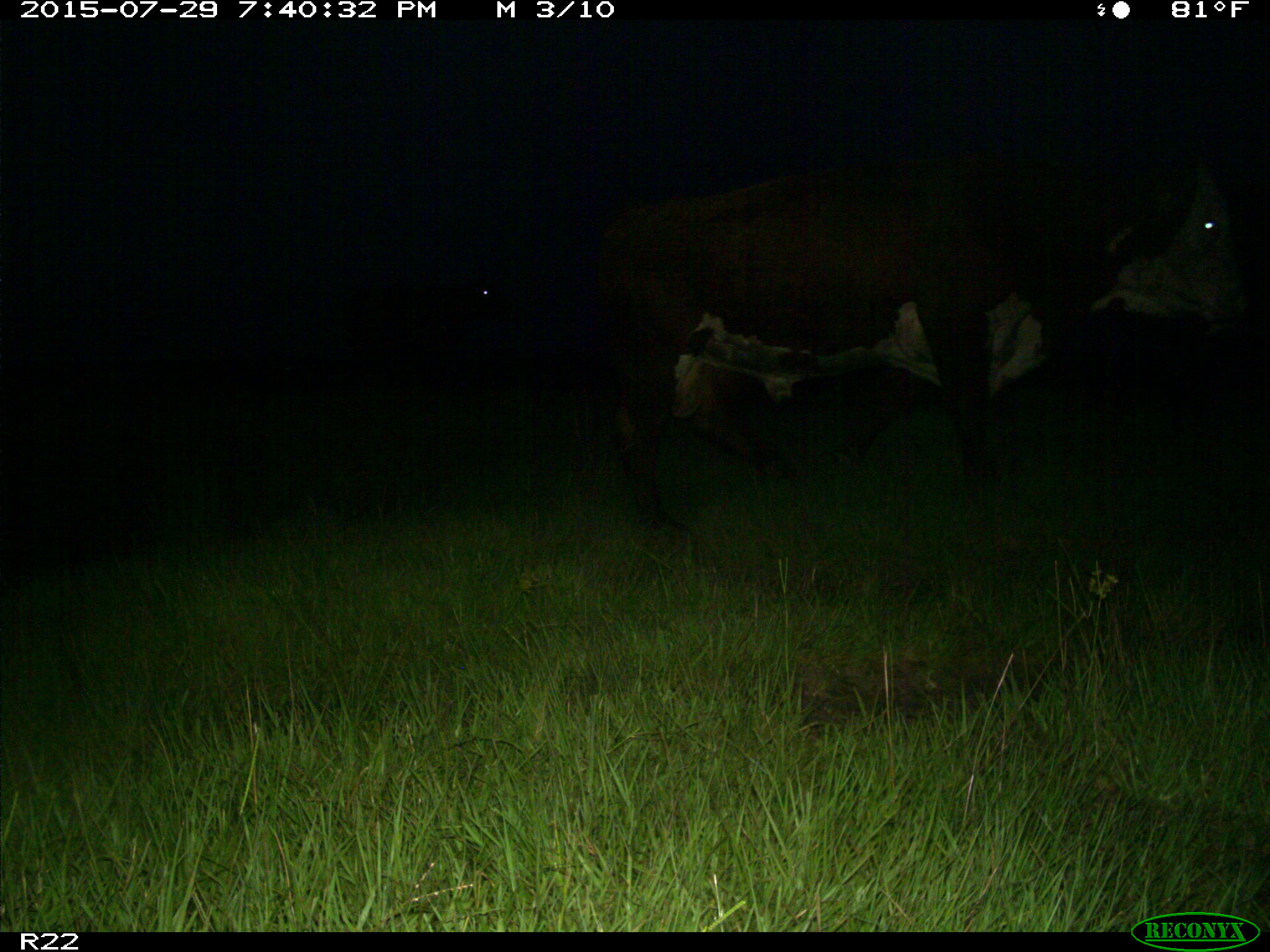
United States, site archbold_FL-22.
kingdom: Animalia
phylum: Chordata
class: Mammalia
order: Artiodactyla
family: Bovidae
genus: Bos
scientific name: Bos taurus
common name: domestic cow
Bos taurus (domestic cow).